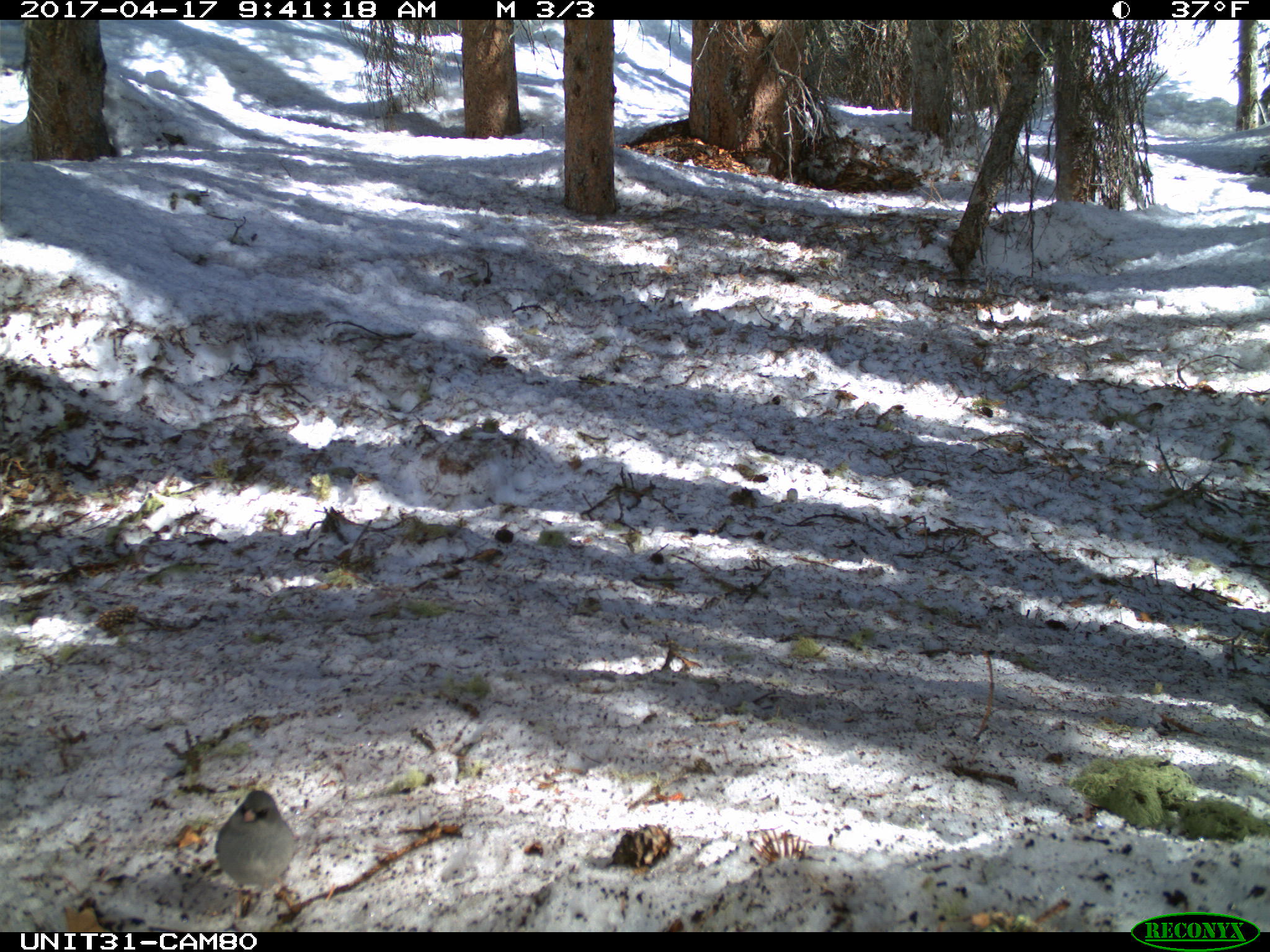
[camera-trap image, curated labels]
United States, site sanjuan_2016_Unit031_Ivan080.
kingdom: Animalia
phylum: Chordata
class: Aves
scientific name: Aves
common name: birds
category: unidentified bird